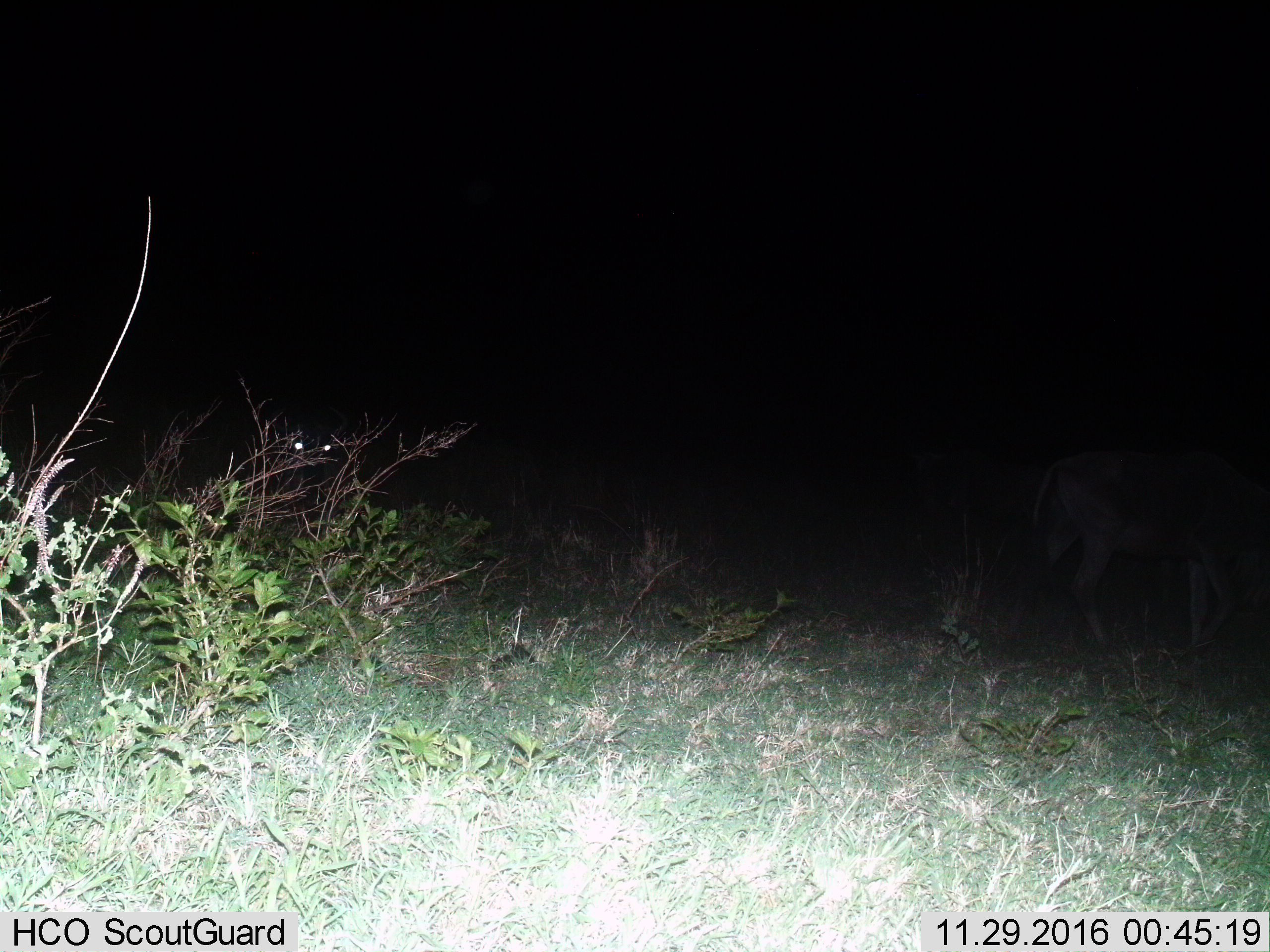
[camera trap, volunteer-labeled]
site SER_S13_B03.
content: unidentified animal